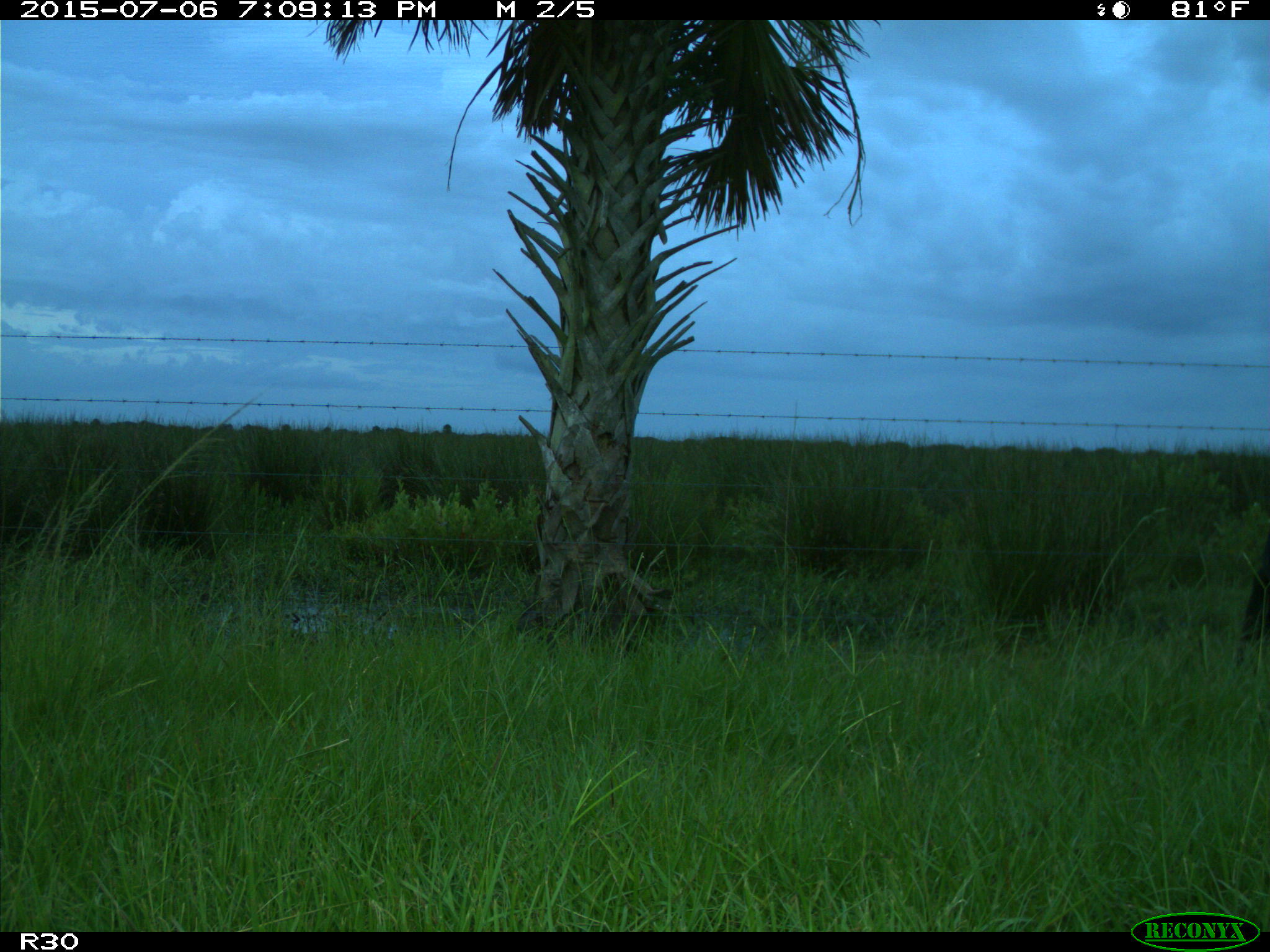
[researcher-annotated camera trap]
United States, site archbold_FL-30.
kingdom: Animalia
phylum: Chordata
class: Mammalia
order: Artiodactyla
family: Bovidae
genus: Bos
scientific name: Bos taurus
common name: domestic cow